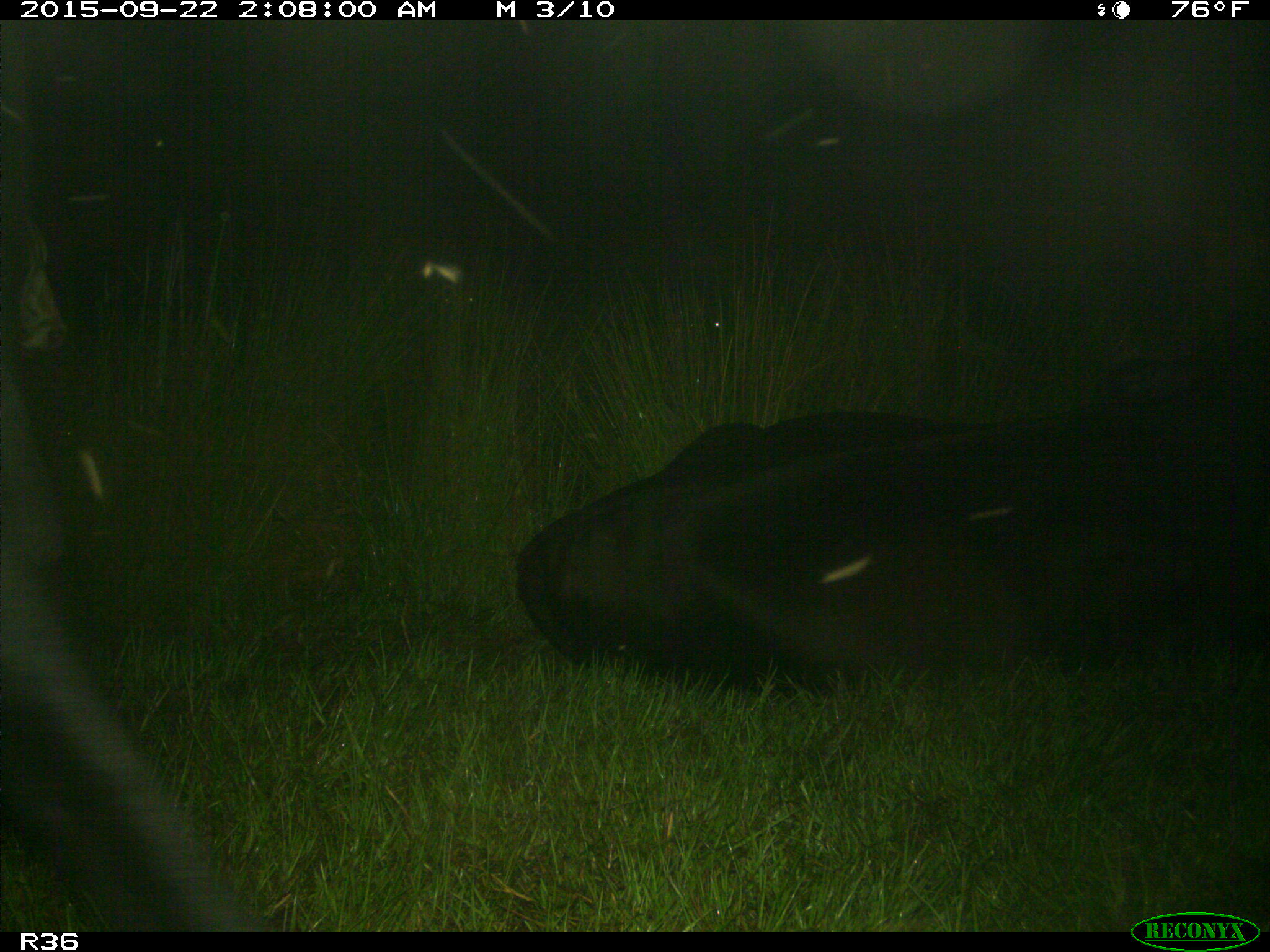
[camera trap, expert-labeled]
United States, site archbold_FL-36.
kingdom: Animalia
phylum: Chordata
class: Mammalia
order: Artiodactyla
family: Bovidae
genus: Bos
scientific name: Bos taurus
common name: domestic cow